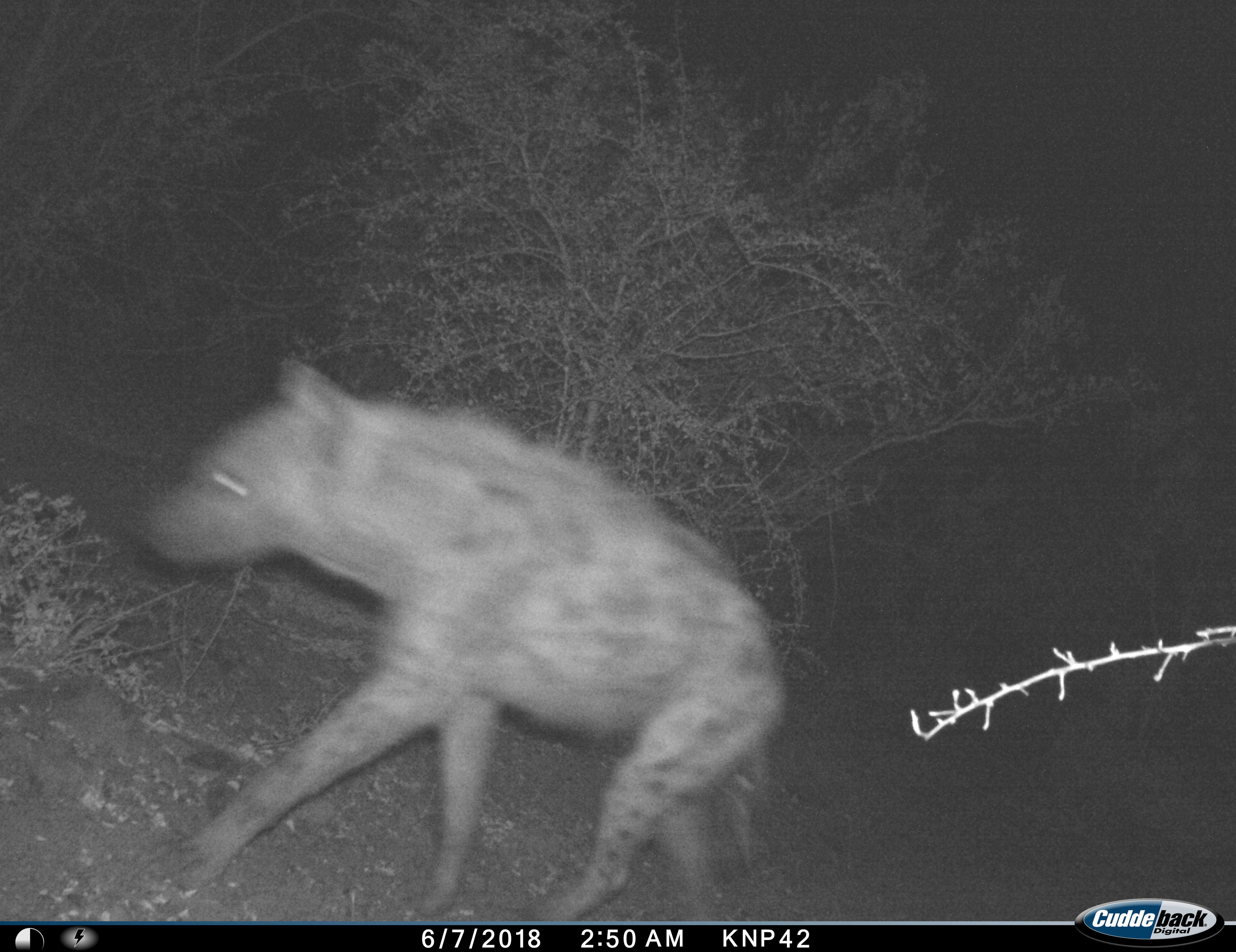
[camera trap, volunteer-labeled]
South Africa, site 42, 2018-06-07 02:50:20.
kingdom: Animalia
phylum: Chordata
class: Mammalia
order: Carnivora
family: Hyaenidae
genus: Crocuta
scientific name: Crocuta crocuta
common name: spotted hyena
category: hyenaspotted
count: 1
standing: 0%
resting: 0%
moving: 100%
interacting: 0%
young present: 0%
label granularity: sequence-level